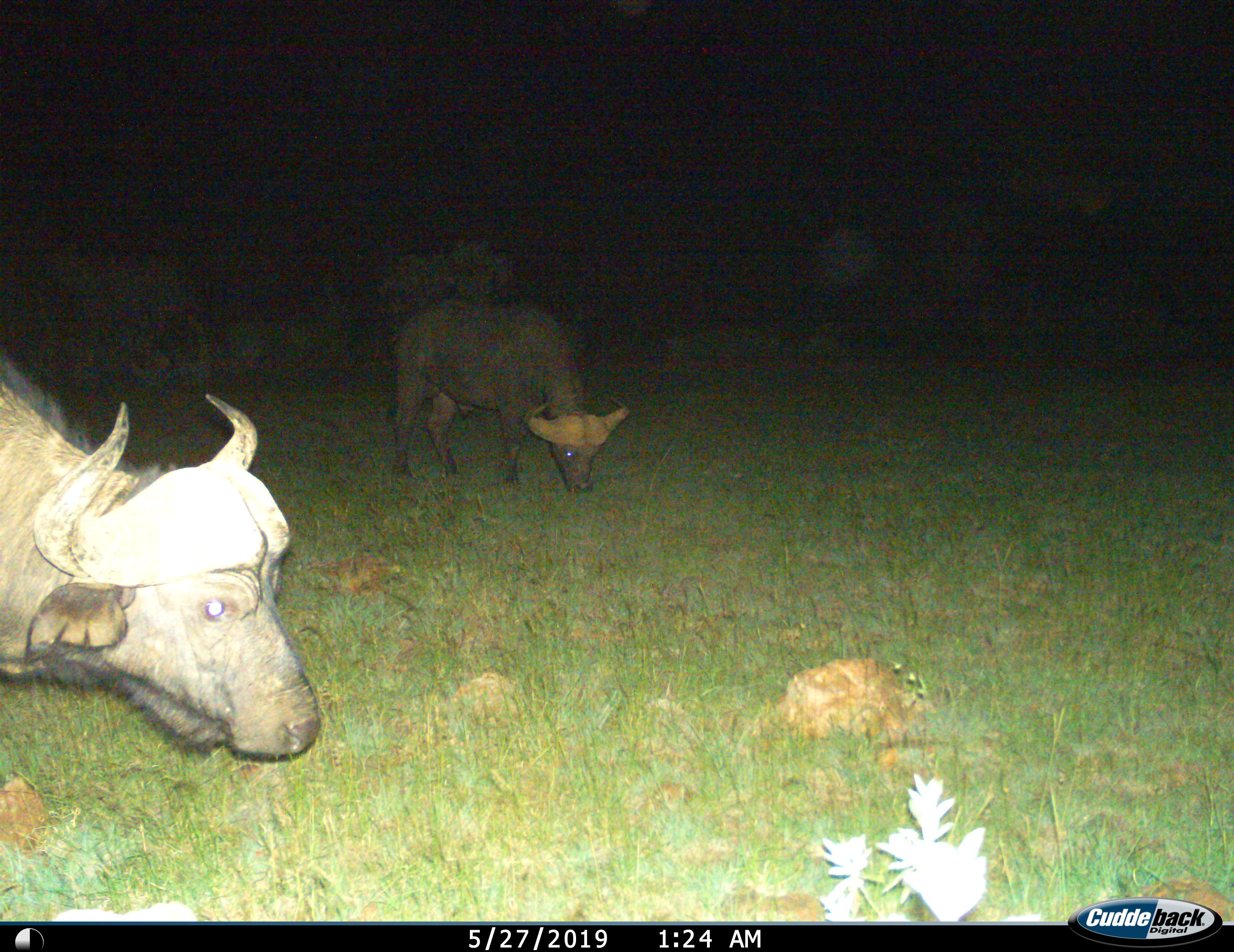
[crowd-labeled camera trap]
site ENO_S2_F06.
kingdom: Animalia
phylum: Chordata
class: Mammalia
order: Artiodactyla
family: Bovidae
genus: Syncerus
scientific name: Syncerus caffer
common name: african buffalo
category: buffalo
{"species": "buffalo (african buffalo) (Syncerus caffer)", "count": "2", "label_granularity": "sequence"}